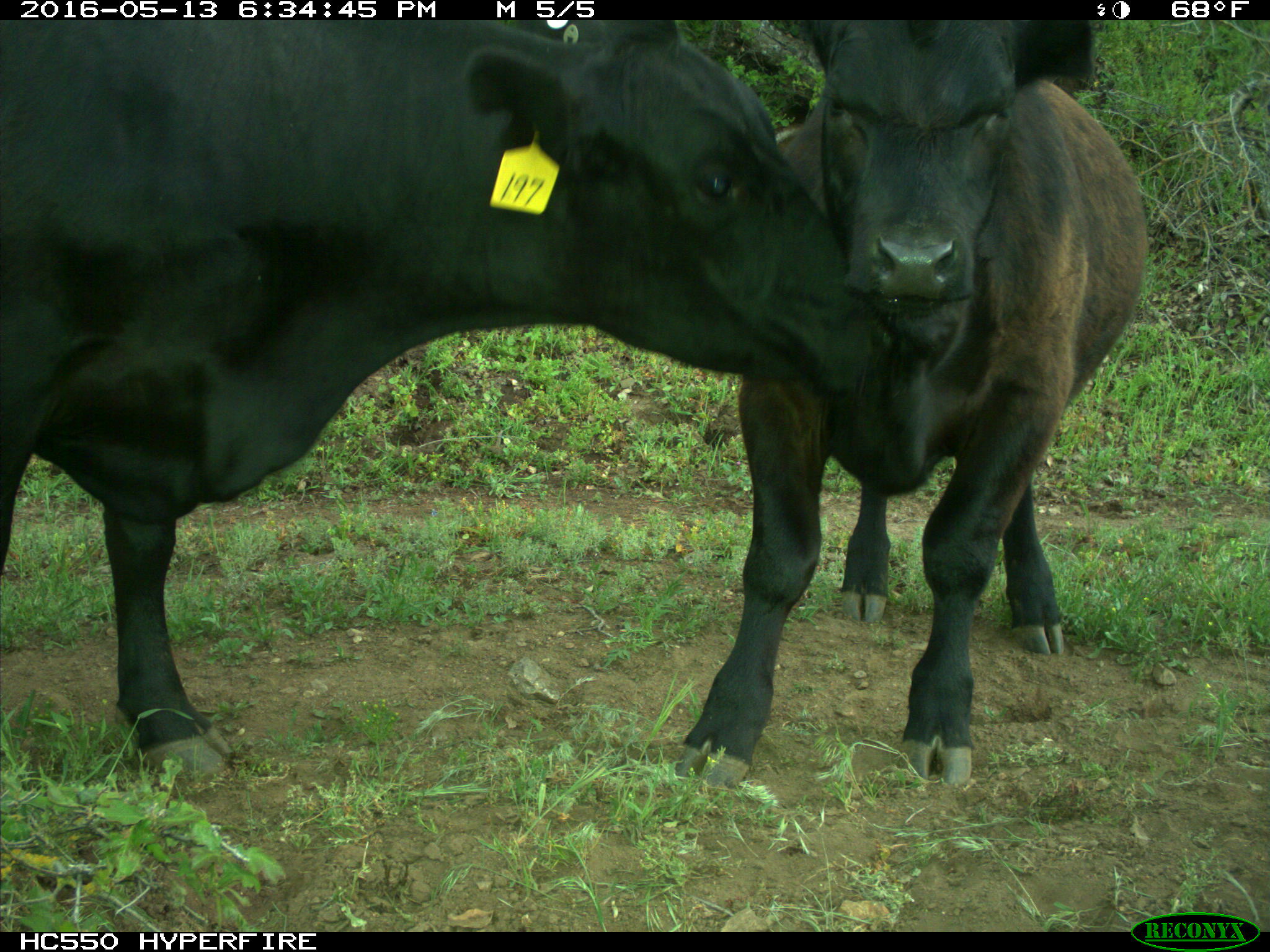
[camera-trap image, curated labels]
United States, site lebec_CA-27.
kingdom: Animalia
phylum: Chordata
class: Mammalia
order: Artiodactyla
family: Bovidae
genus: Bos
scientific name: Bos taurus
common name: domestic cow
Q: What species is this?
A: Bos taurus (domestic cow).